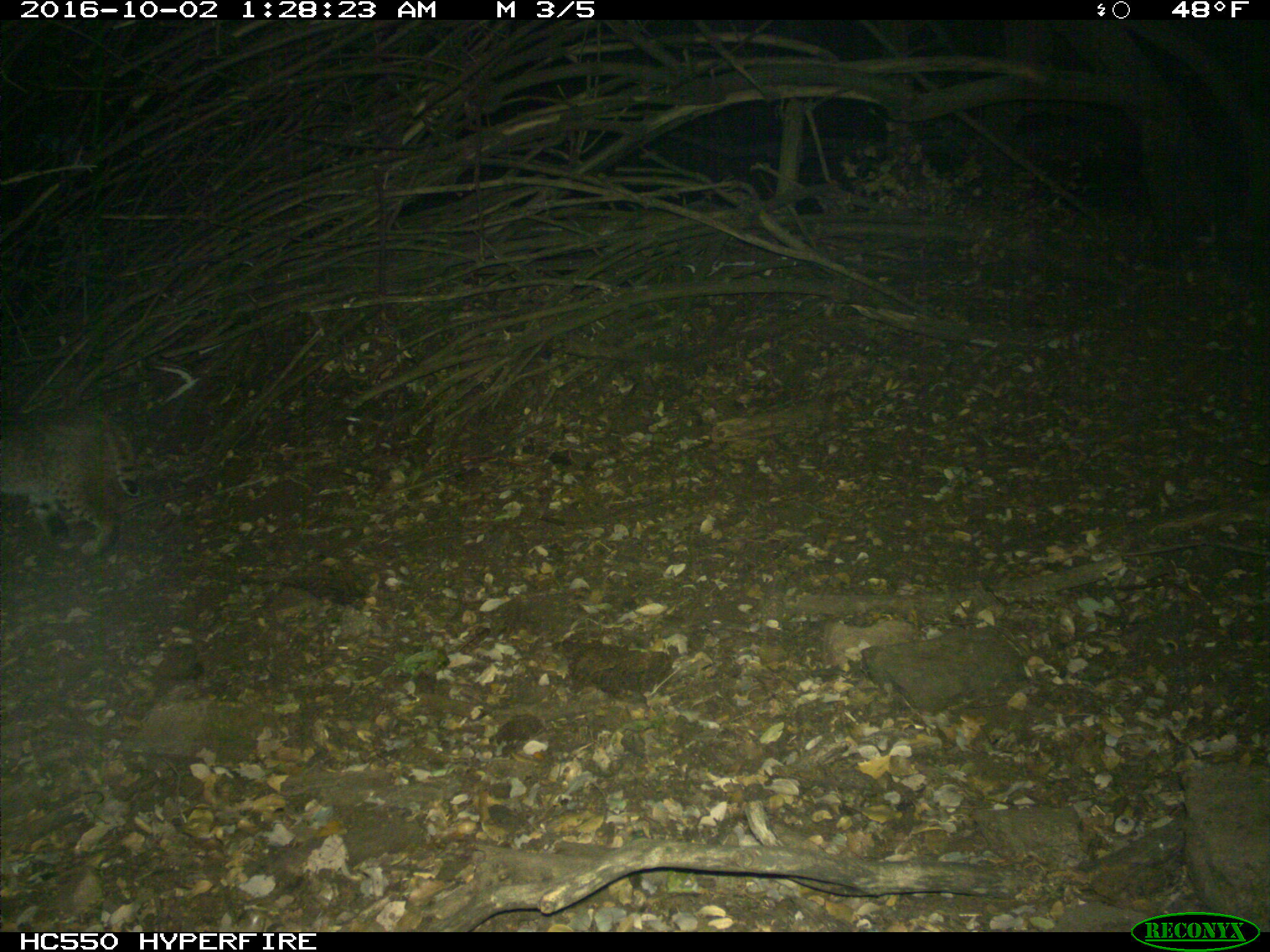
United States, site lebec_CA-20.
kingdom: Animalia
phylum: Chordata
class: Mammalia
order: Carnivora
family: Felidae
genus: Lynx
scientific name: Lynx rufus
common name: bobcat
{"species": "Lynx rufus (bobcat)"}